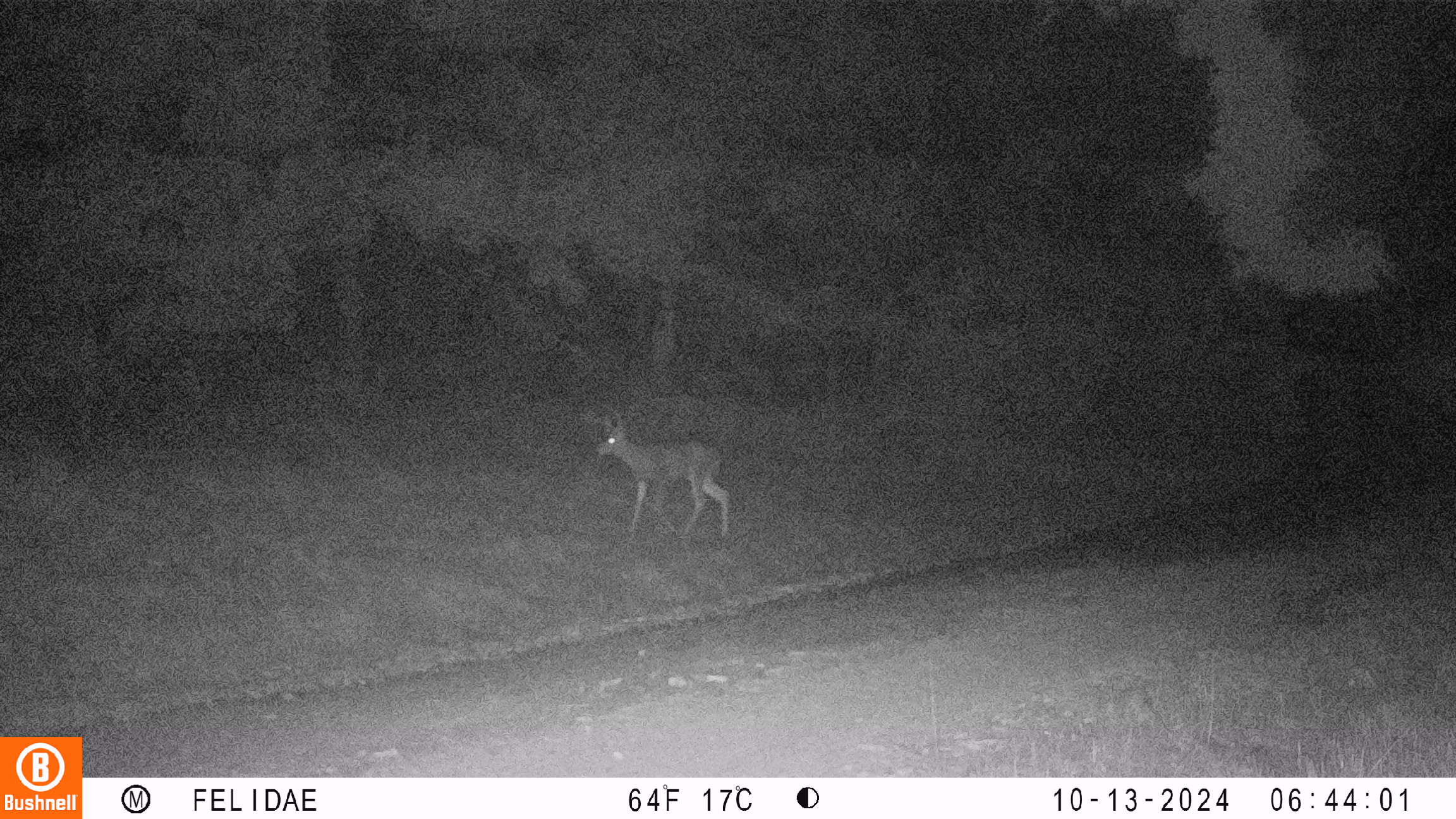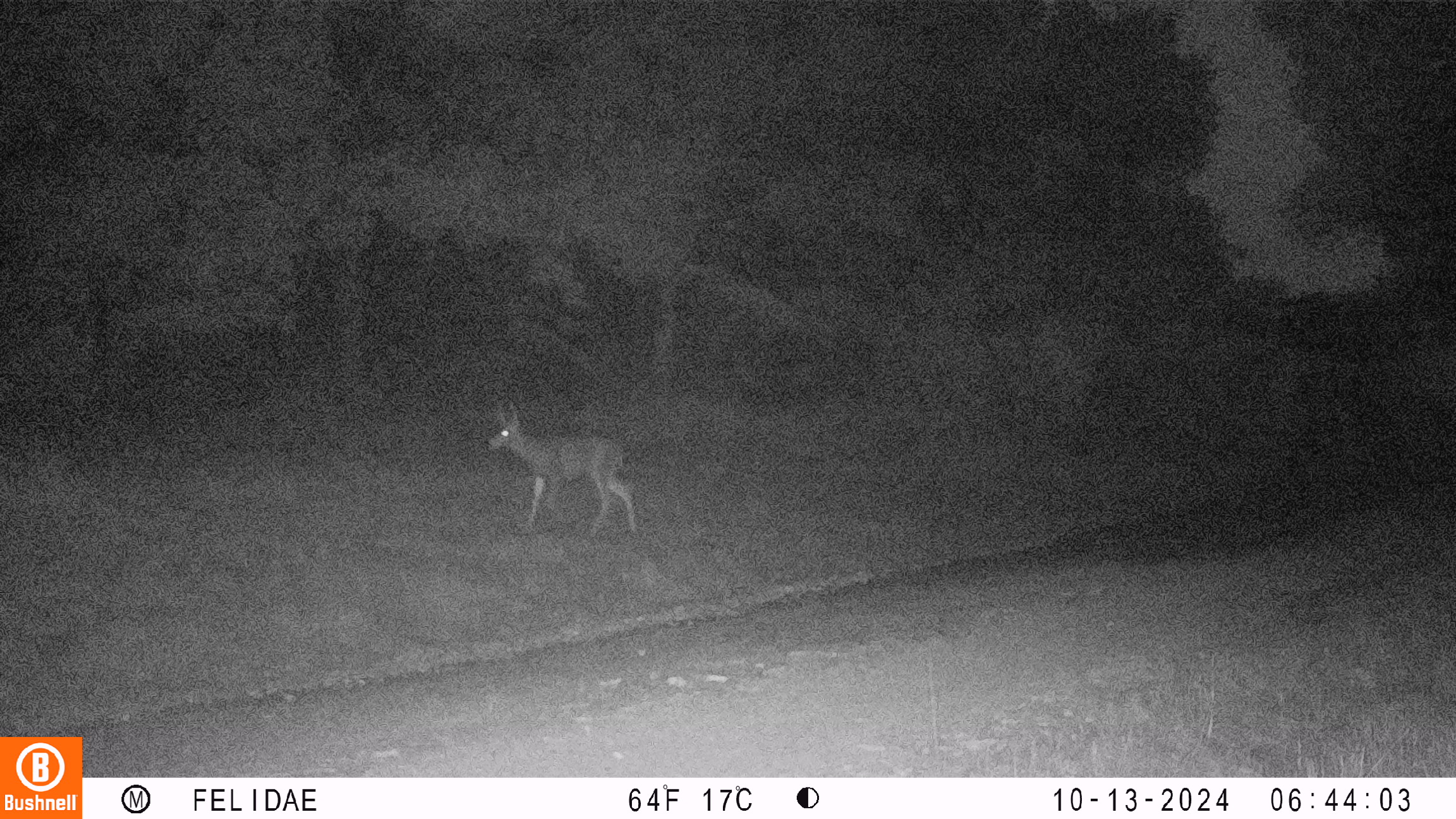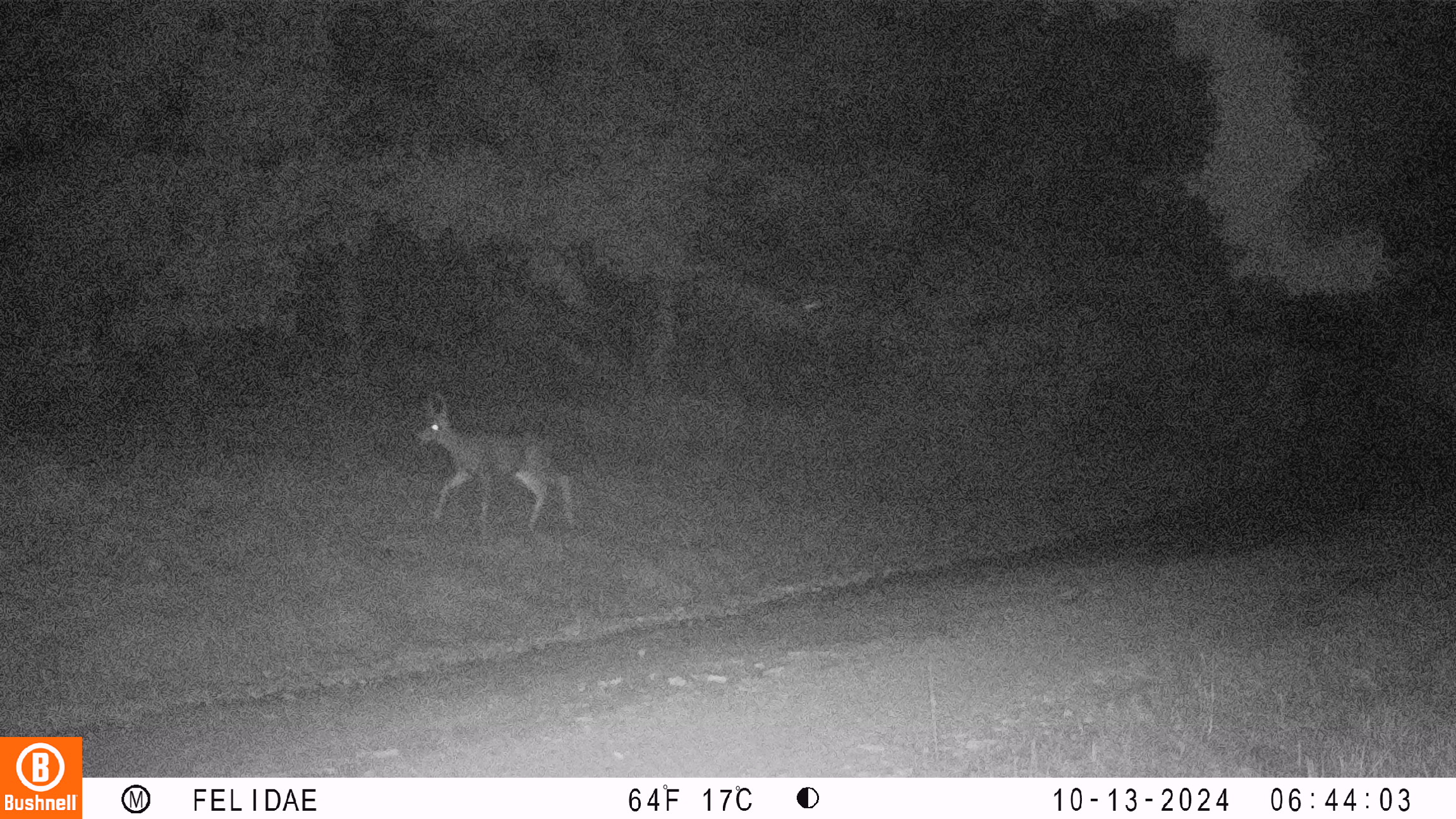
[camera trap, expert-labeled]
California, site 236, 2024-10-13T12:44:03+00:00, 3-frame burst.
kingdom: Animalia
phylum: Chordata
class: Mammalia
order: Artiodactyla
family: Cervidae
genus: Odocoileus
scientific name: Odocoileus hemionus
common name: mule deer